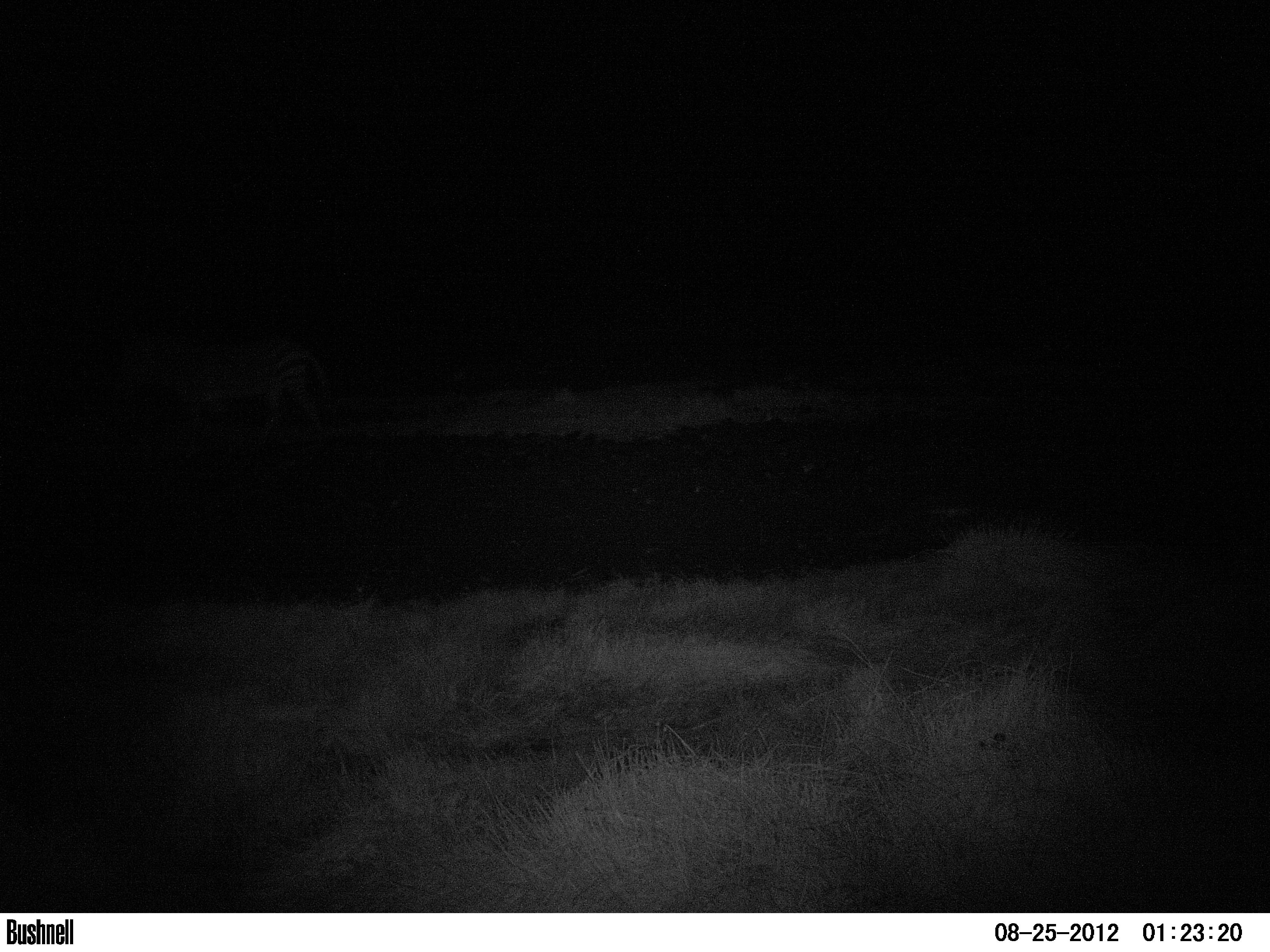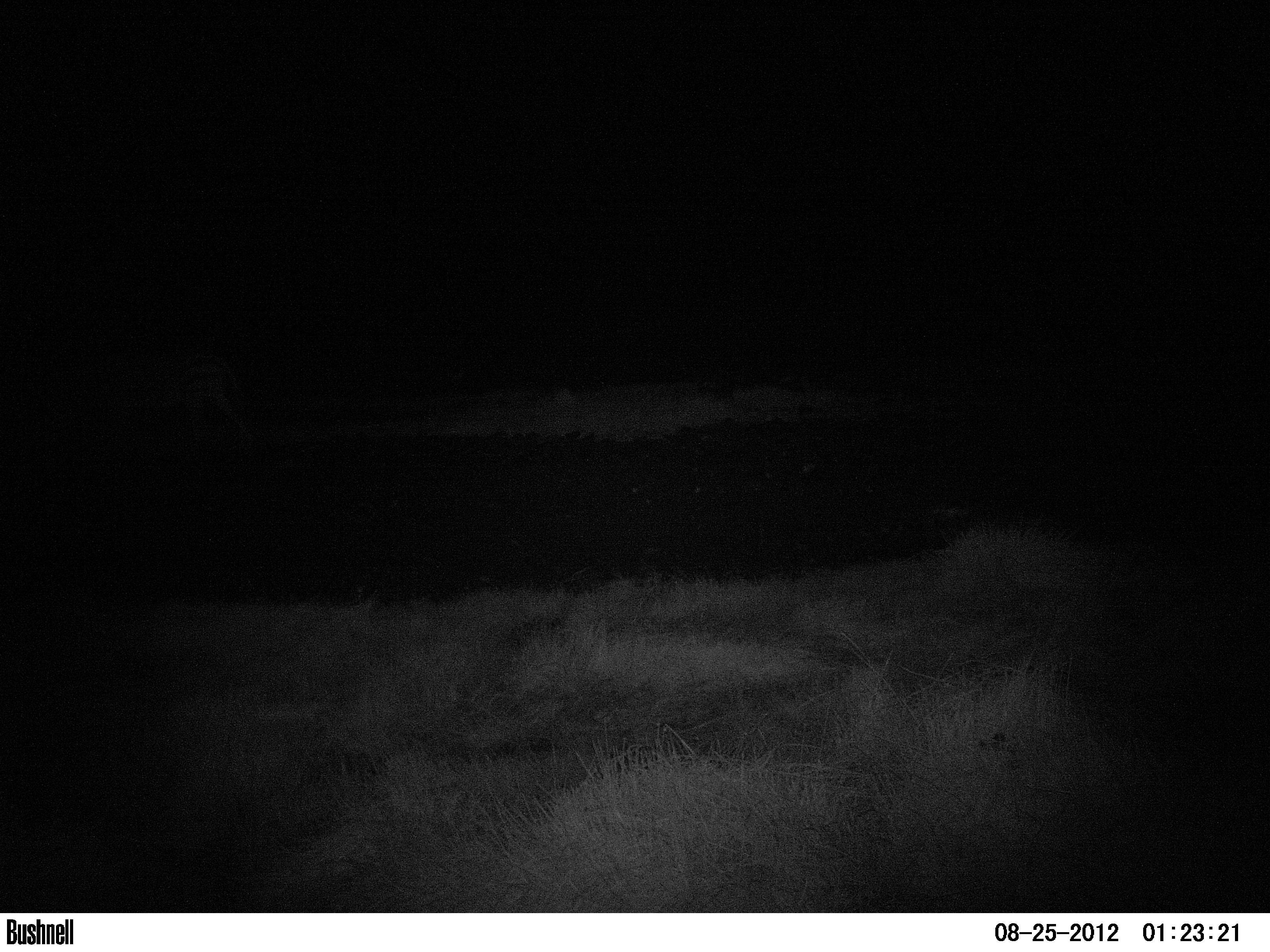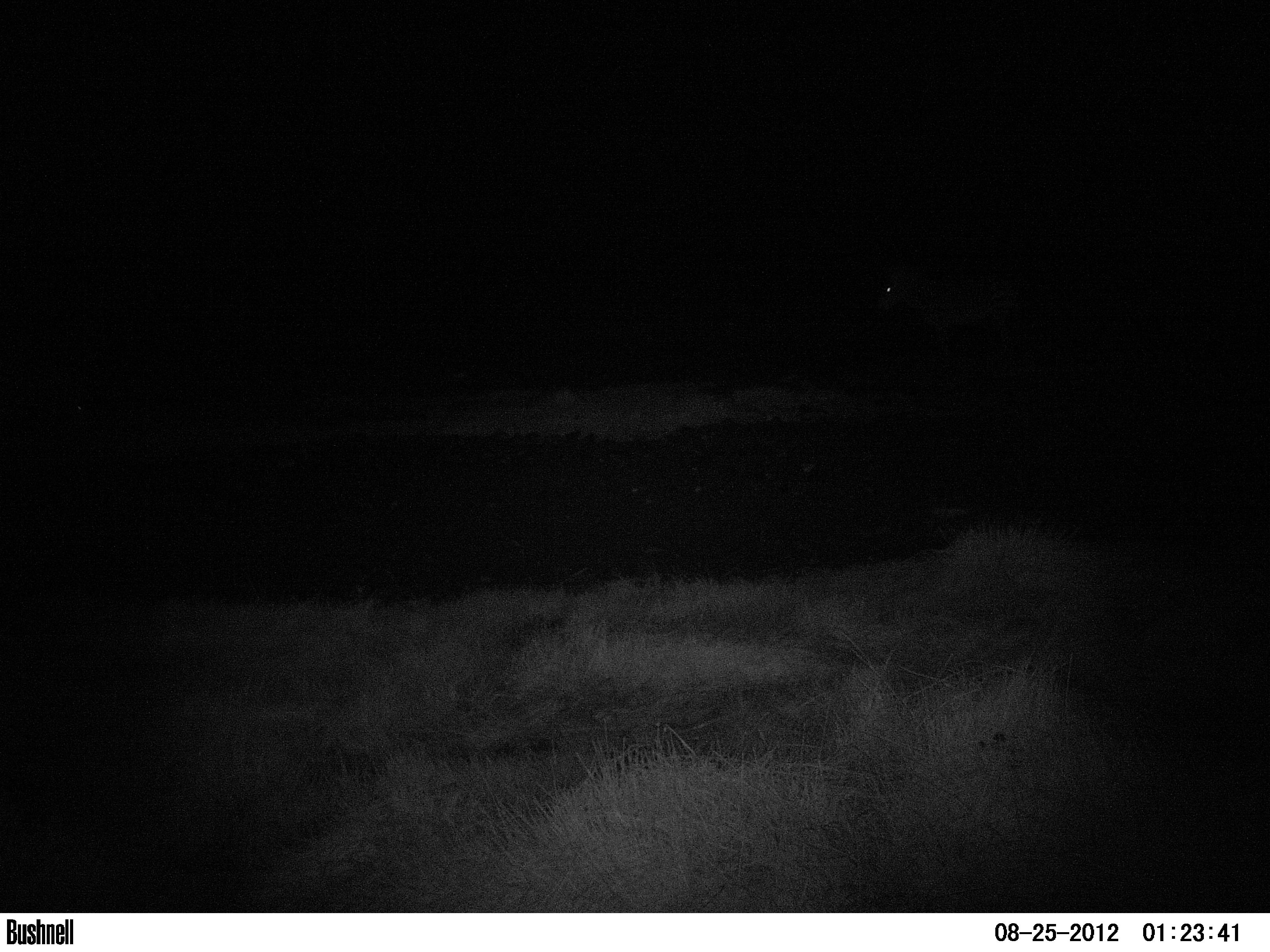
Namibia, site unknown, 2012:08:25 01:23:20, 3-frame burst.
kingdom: Animalia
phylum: Chordata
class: Mammalia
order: Perissodactyla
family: Equidae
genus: Equus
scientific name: Equus zebra hartmannae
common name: hartmann's mountain zebra